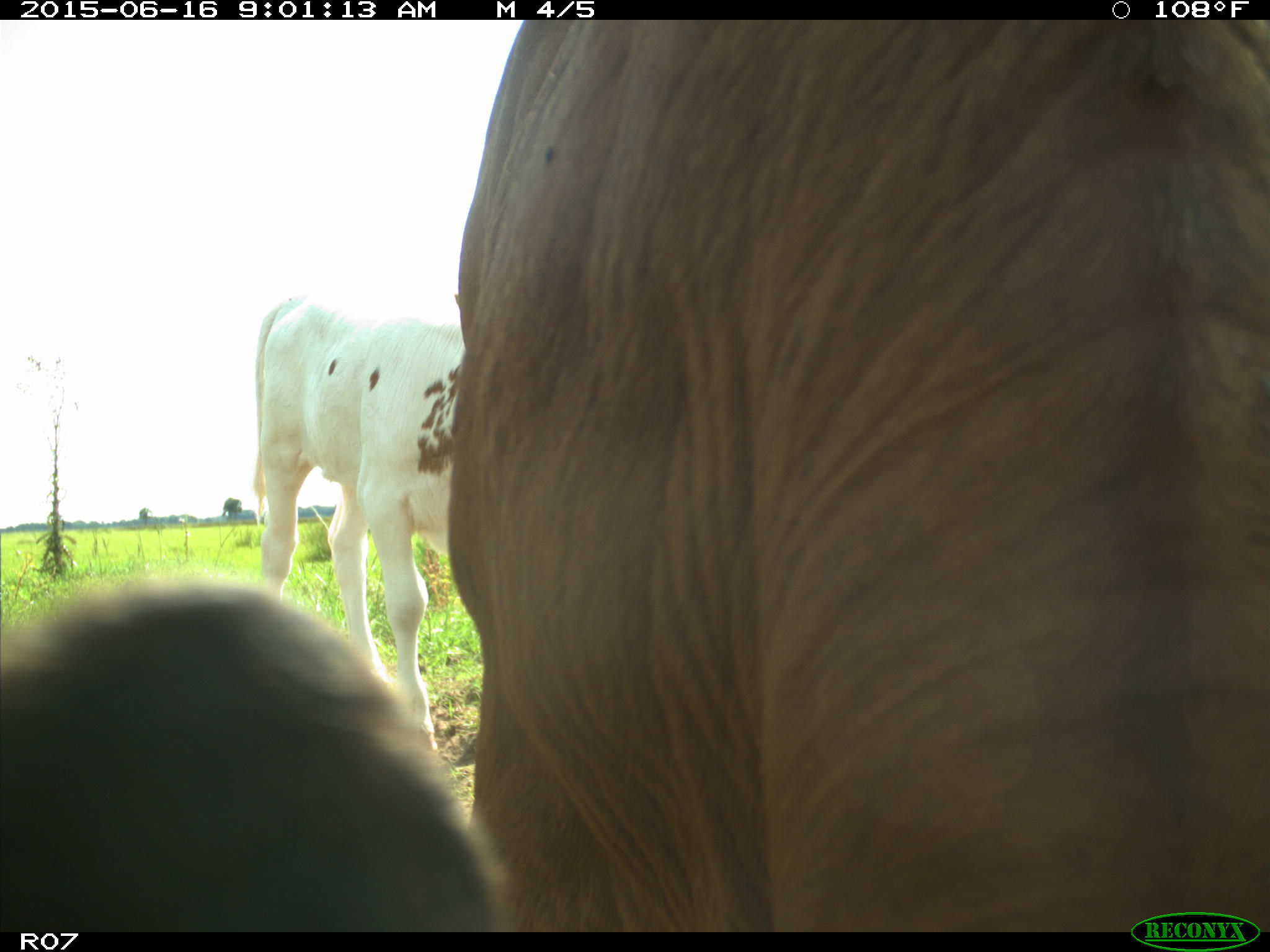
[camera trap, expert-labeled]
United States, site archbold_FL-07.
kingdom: Animalia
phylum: Chordata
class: Mammalia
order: Artiodactyla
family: Bovidae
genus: Bos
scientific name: Bos taurus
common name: domestic cow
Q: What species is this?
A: Bos taurus (domestic cow).